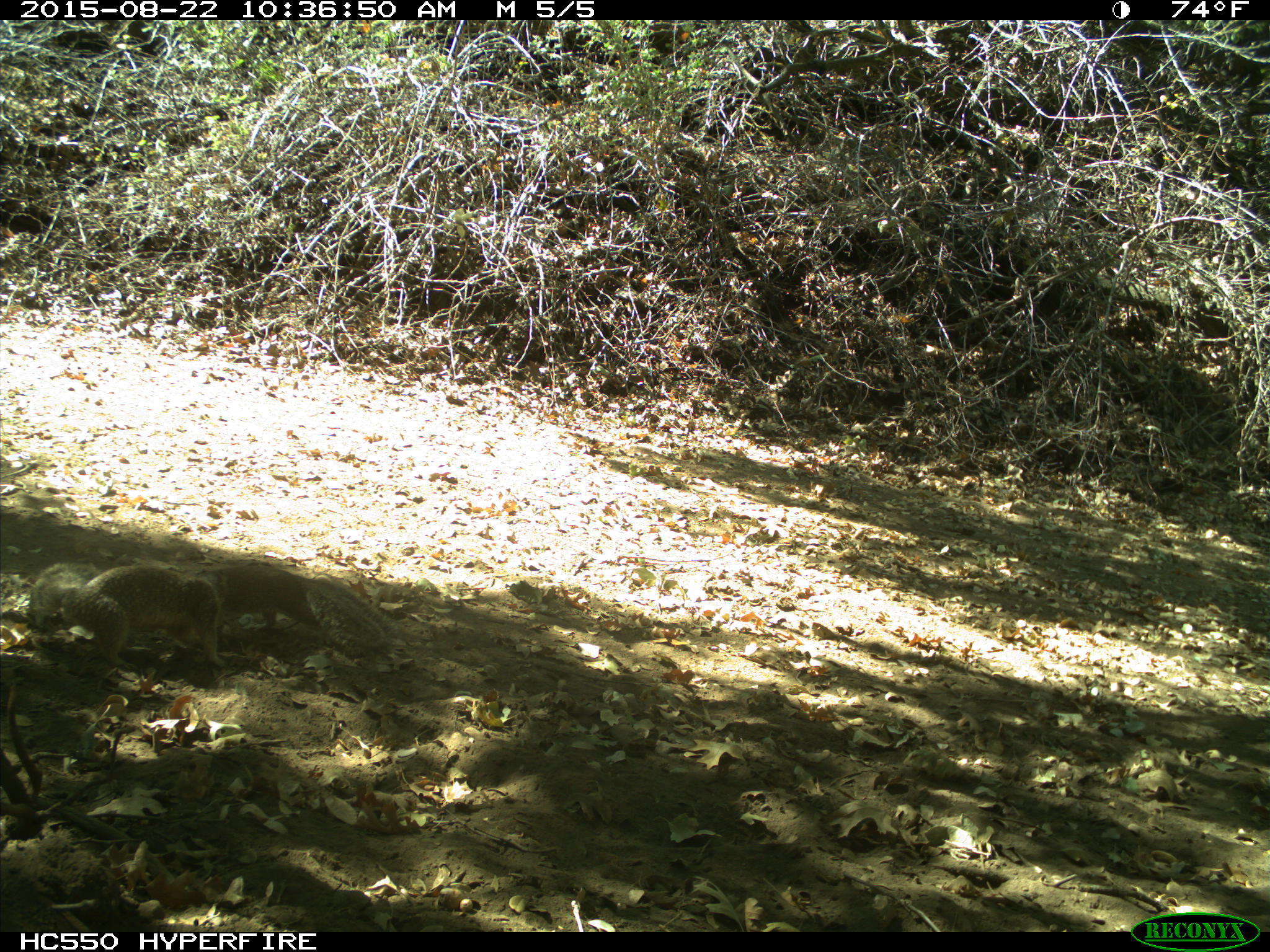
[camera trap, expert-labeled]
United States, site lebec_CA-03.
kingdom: Animalia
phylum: Chordata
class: Mammalia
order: Rodentia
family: Sciuridae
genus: Otospermophilus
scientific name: Otospermophilus beecheyi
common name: california ground squirrel